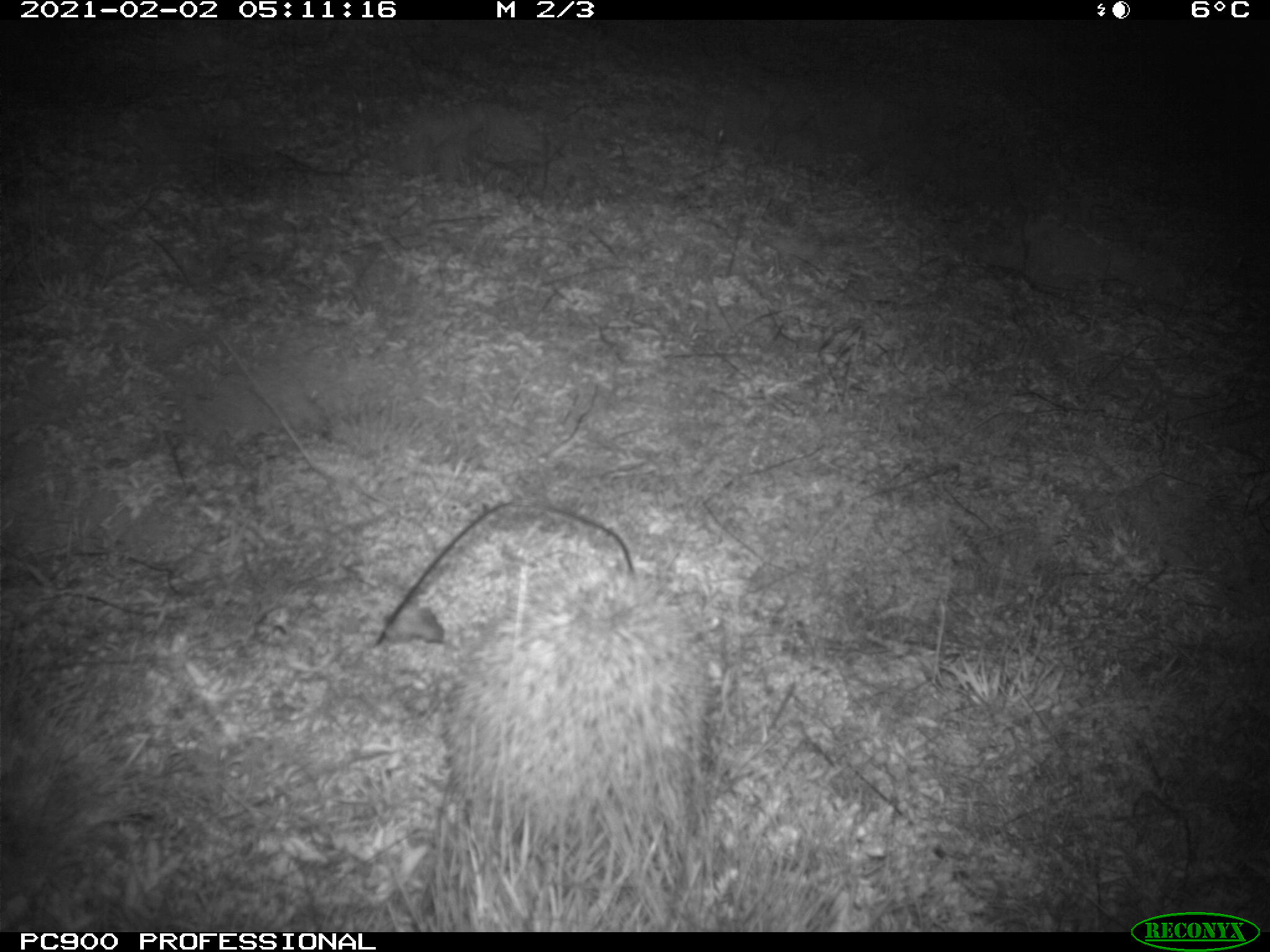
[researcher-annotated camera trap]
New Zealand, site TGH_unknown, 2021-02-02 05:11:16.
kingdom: Animalia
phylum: Chordata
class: Mammalia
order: Eulipotyphla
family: Erinaceidae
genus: Erinaceus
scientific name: Erinaceus europaeus europaeus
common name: european hedgehog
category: hedgehog